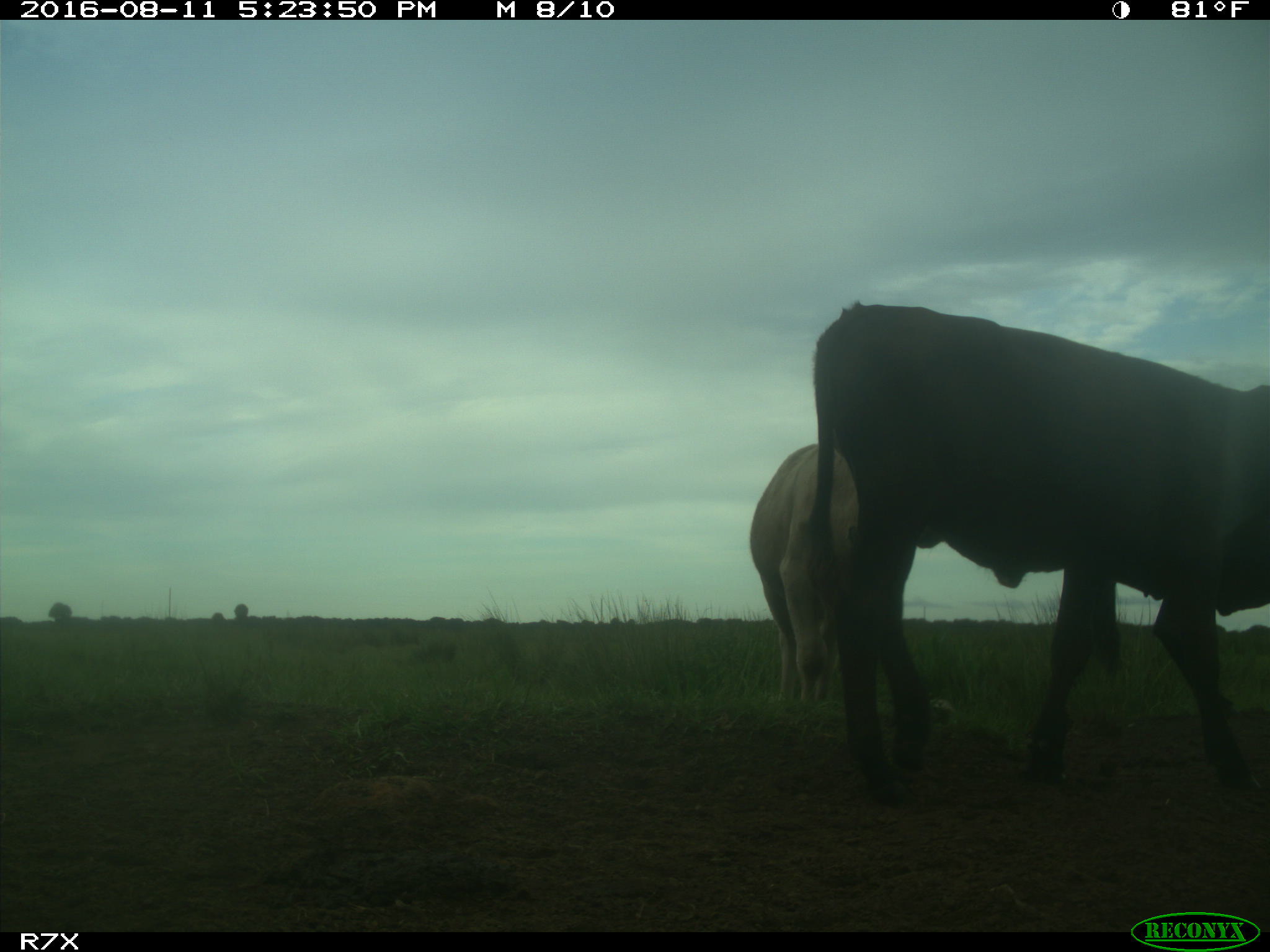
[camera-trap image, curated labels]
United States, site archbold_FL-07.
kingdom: Animalia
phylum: Chordata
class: Mammalia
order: Artiodactyla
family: Bovidae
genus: Bos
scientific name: Bos taurus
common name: domestic cow